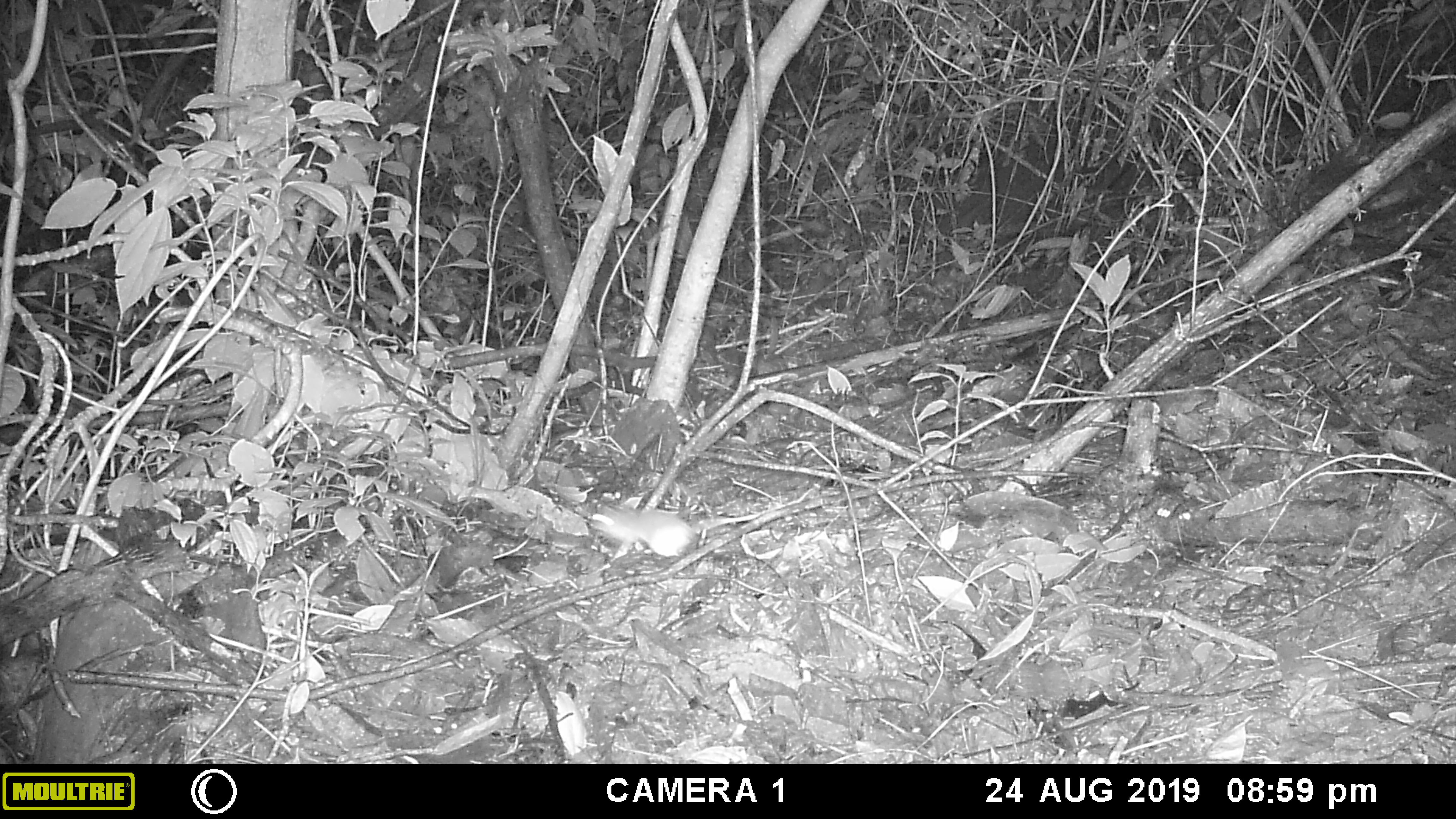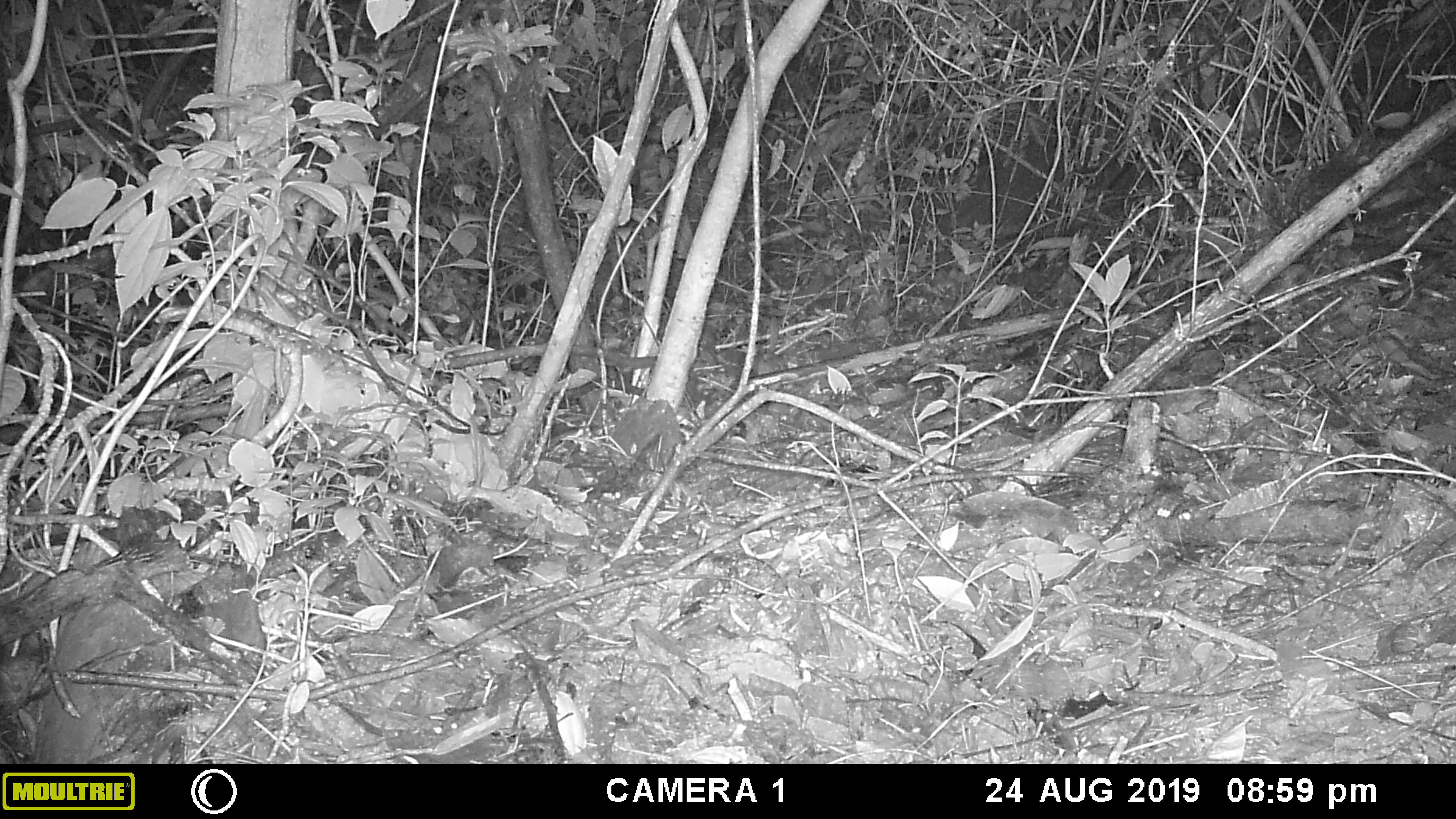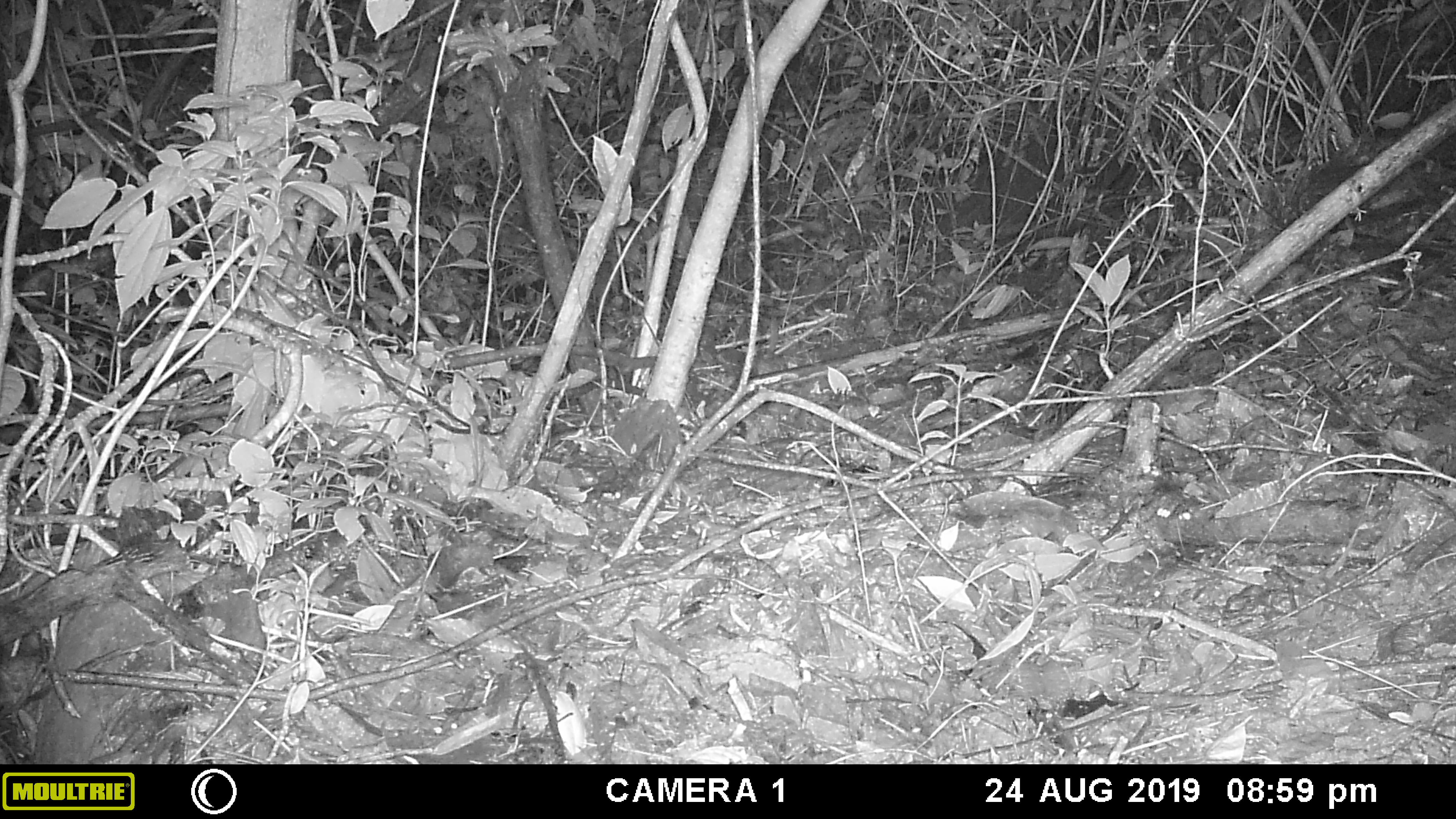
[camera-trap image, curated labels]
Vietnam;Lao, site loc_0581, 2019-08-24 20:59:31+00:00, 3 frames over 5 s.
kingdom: Animalia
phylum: Chordata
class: Mammalia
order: Rodentia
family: Muridae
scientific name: Muridae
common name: old-world mice and rats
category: unidentified murid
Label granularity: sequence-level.